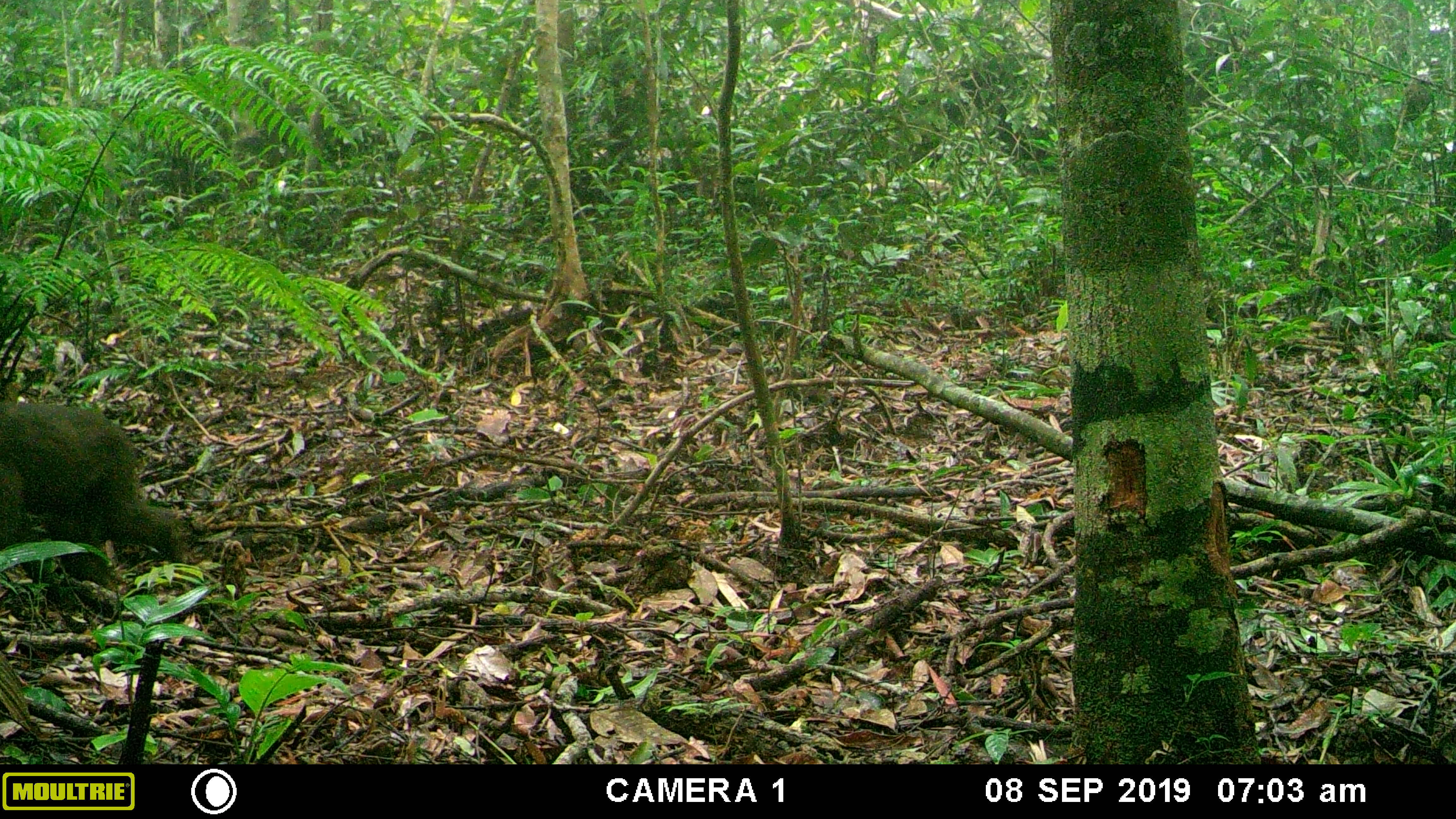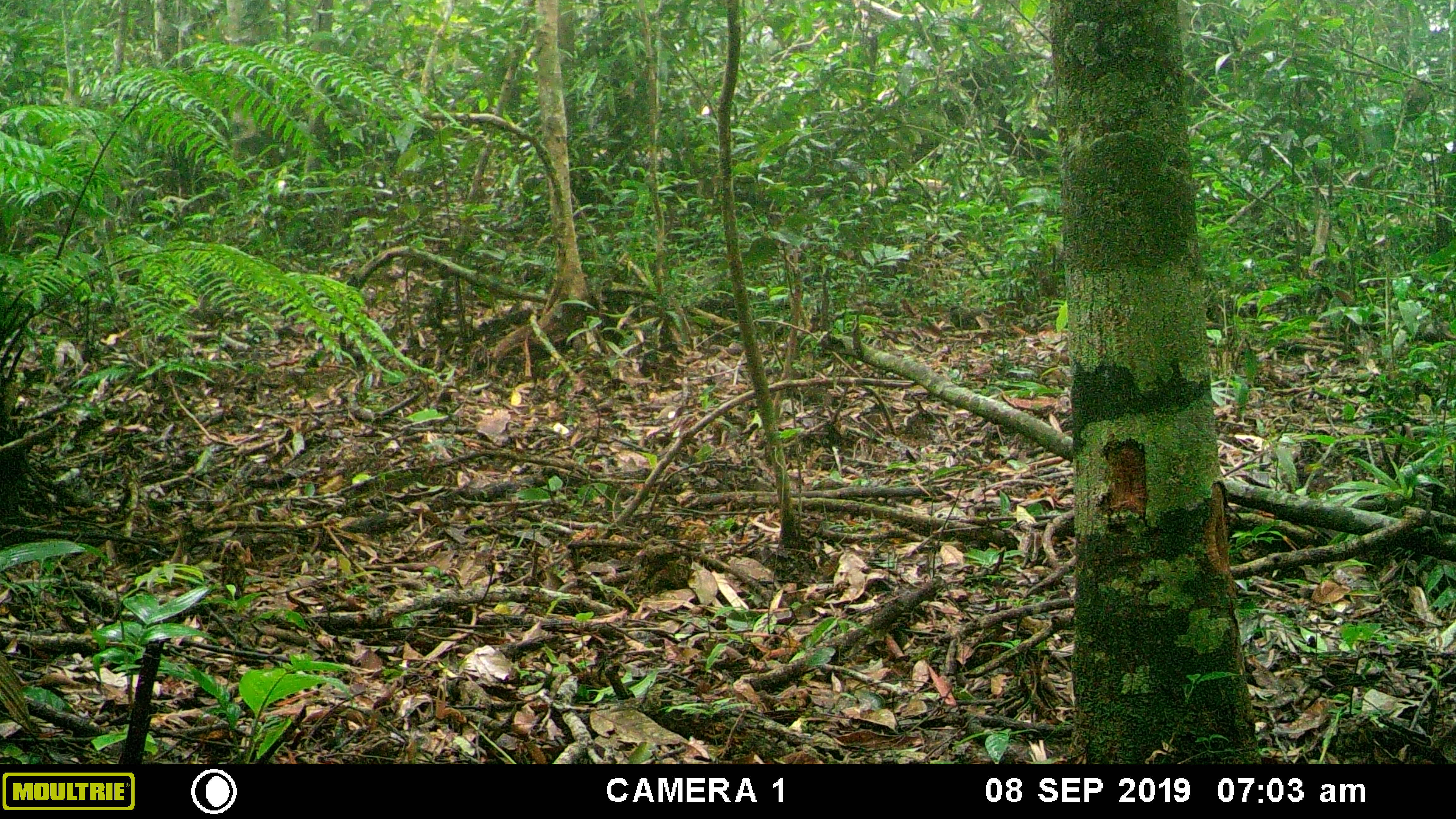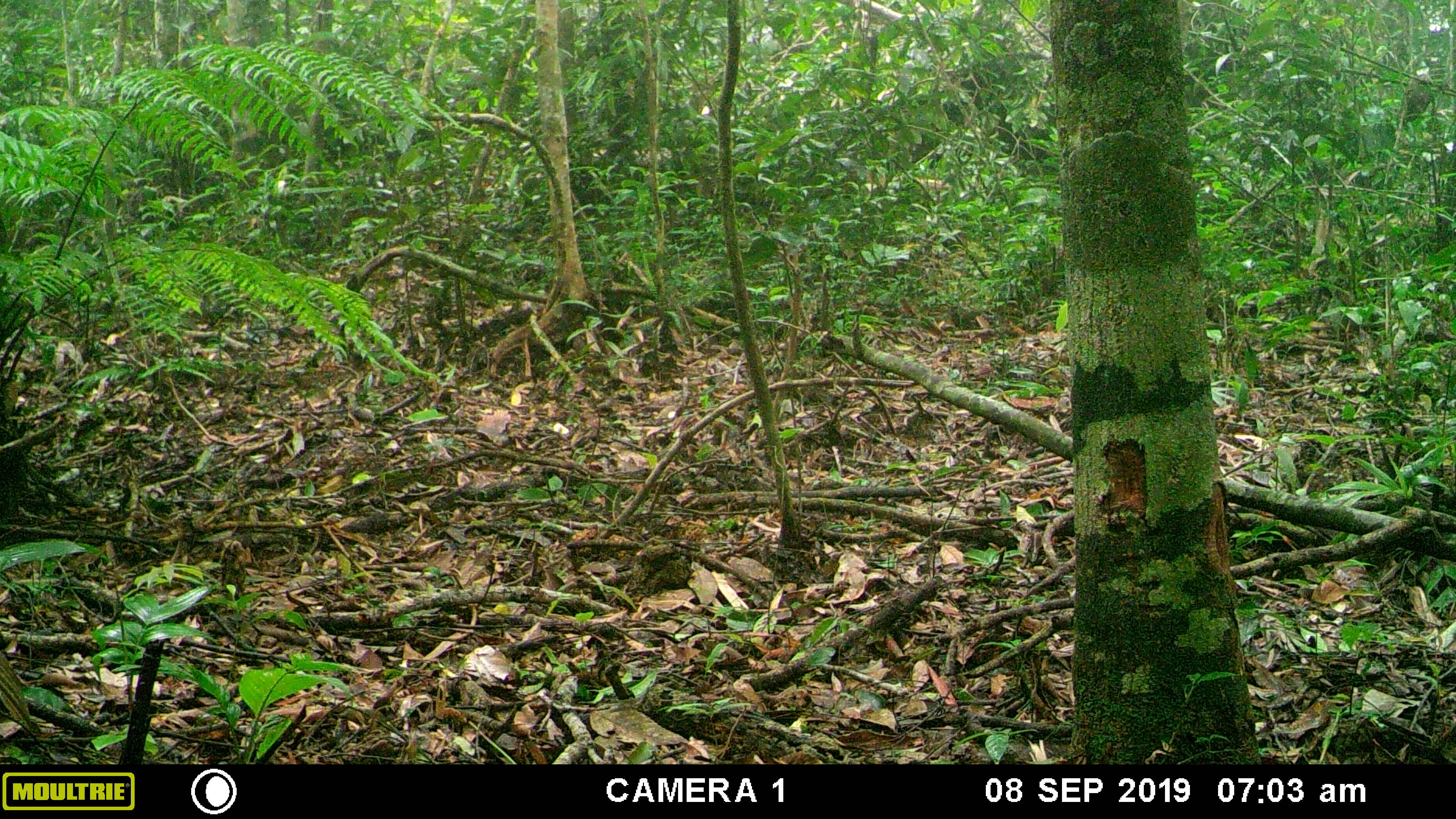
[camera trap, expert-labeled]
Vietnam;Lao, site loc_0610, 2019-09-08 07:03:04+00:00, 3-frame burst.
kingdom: Animalia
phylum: Chordata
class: Mammalia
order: Primates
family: Cercopithecidae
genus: Macaca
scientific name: Macaca arctoides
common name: stump-tailed macaque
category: stump tailed macaque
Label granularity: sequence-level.